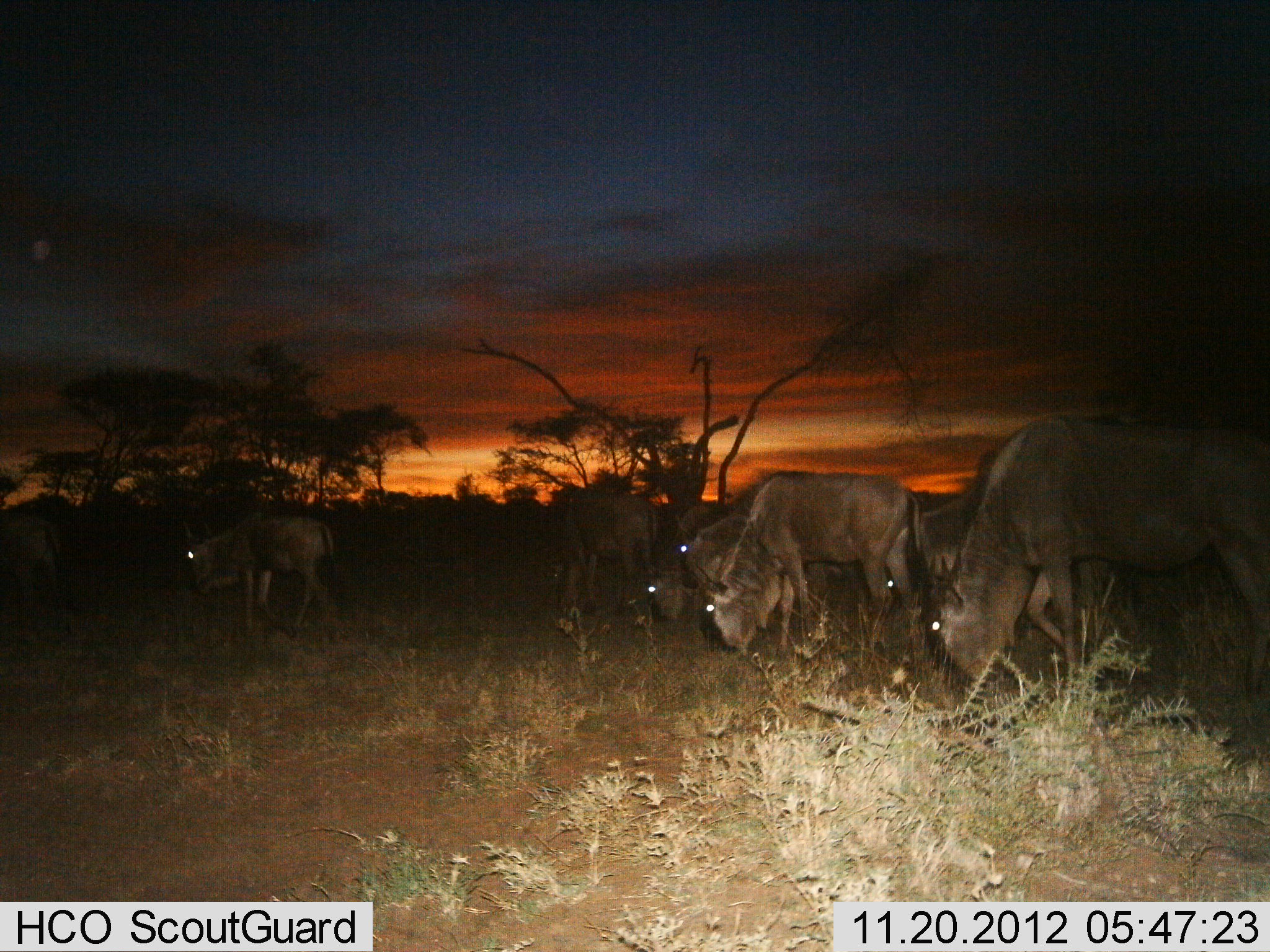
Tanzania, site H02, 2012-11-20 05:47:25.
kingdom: Animalia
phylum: Chordata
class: Mammalia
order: Artiodactyla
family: Bovidae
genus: Connochaetes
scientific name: Connochaetes taurinus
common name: blue wildebeest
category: wildebeest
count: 8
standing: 30%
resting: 0%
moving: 50%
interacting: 0%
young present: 0%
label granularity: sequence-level